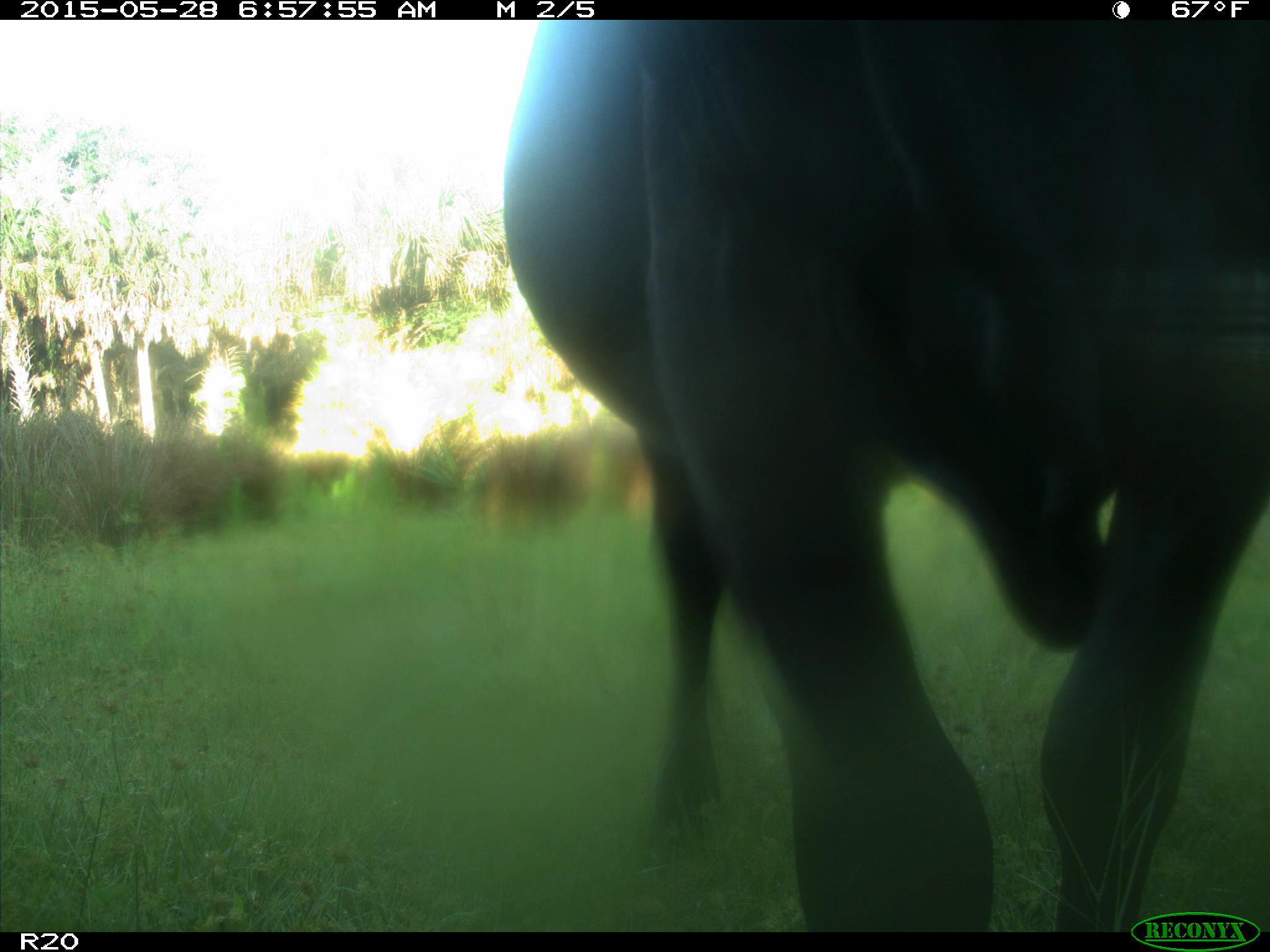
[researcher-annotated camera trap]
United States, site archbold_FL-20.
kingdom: Animalia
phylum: Chordata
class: Mammalia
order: Artiodactyla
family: Bovidae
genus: Bos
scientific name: Bos taurus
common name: domestic cow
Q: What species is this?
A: Bos taurus (domestic cow).